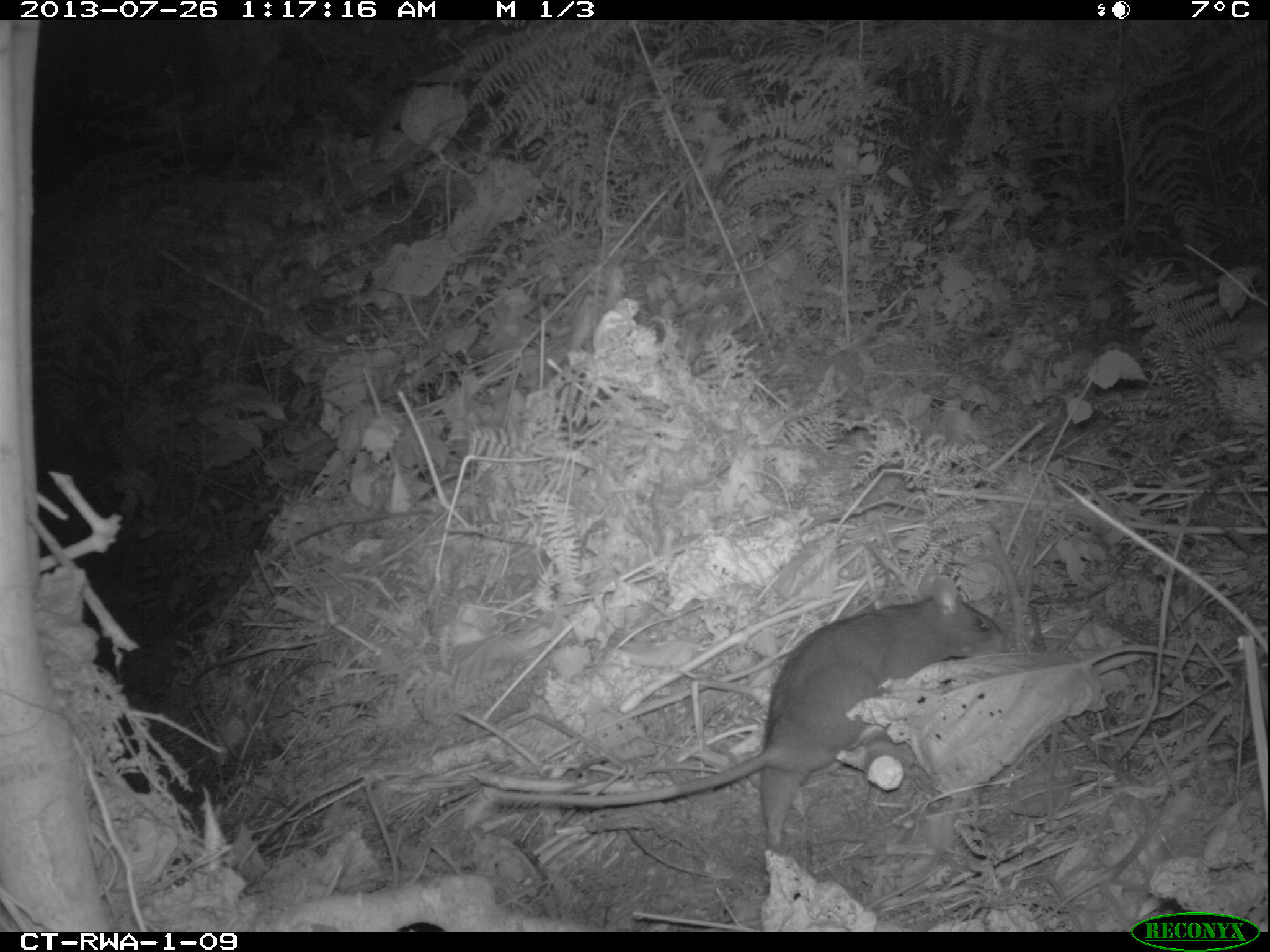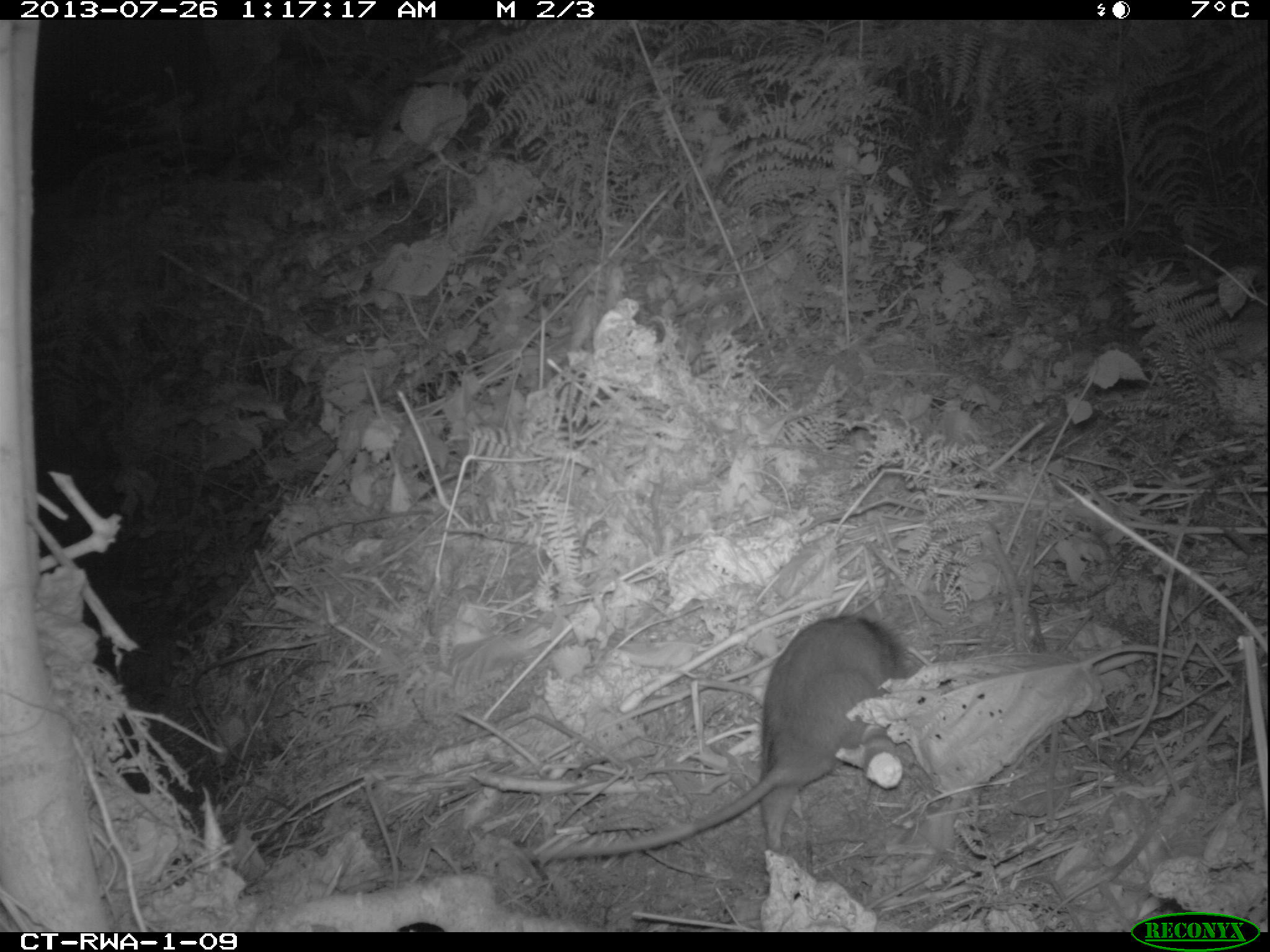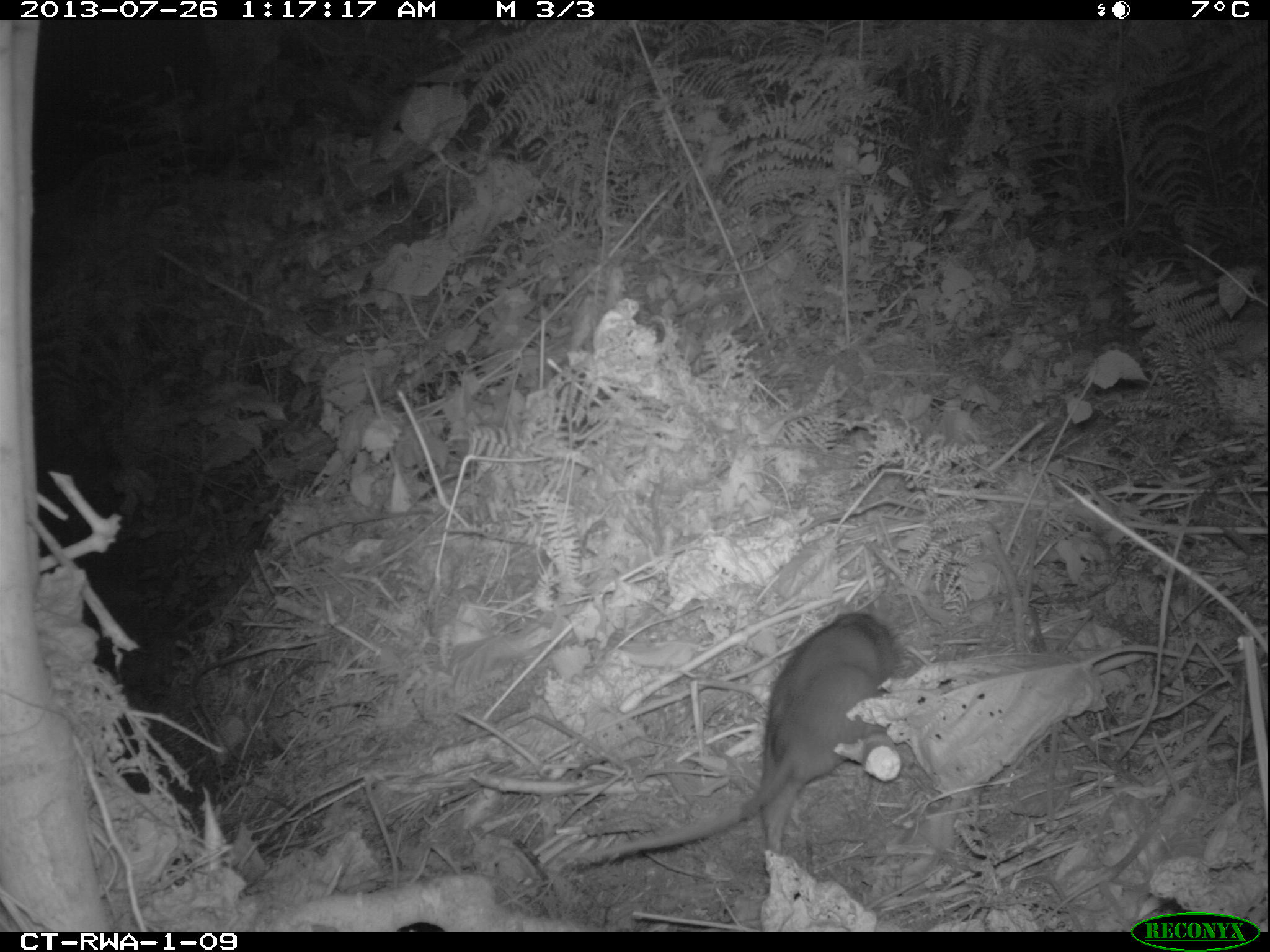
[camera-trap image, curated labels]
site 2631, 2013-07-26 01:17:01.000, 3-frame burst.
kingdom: Animalia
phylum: Chordata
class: Mammalia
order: Rodentia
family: Nesomyidae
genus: Cricetomys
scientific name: Cricetomys gambianus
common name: african giant pouched rat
Cricetomys gambianus (african giant pouched rat), count 1.